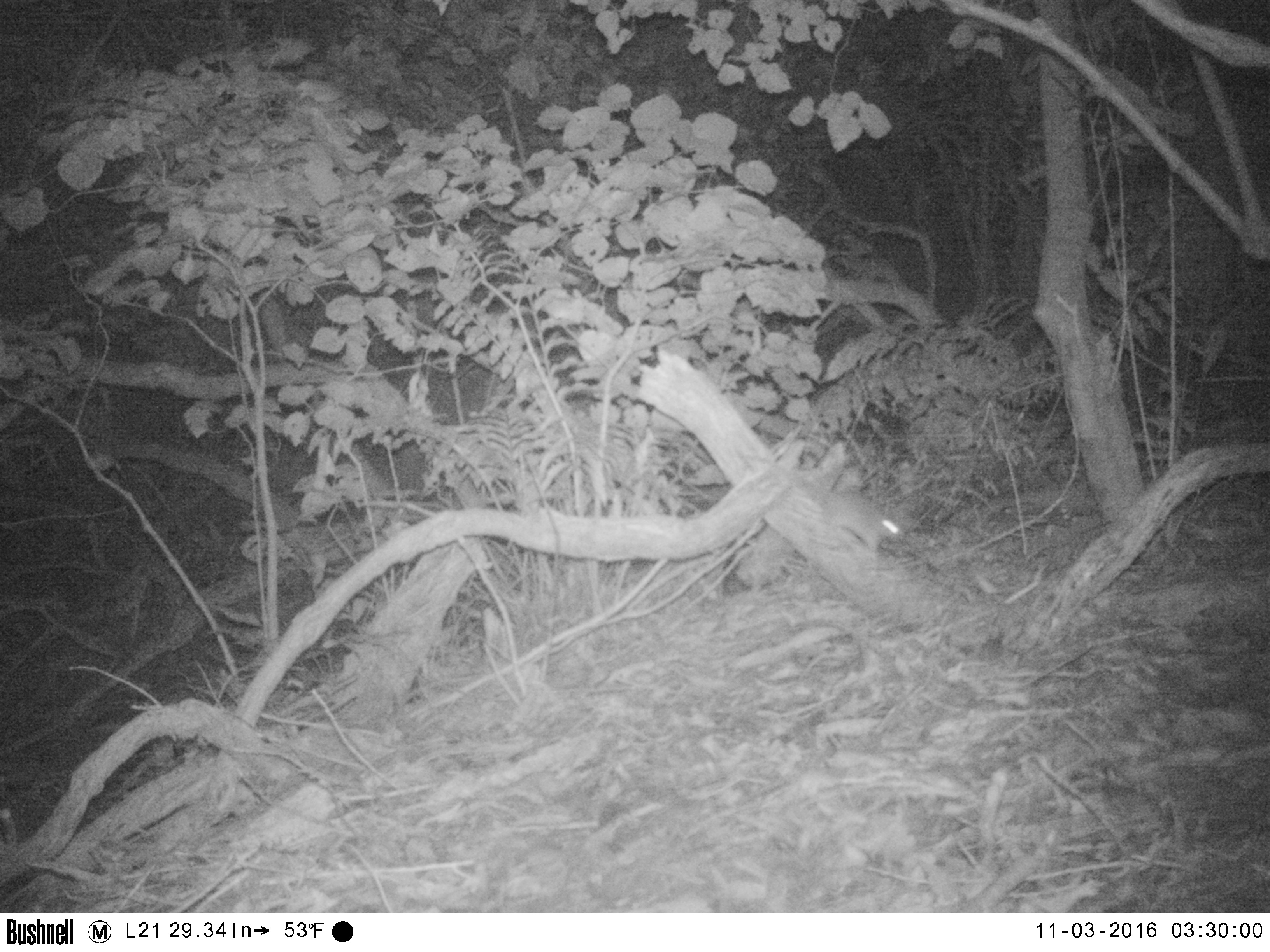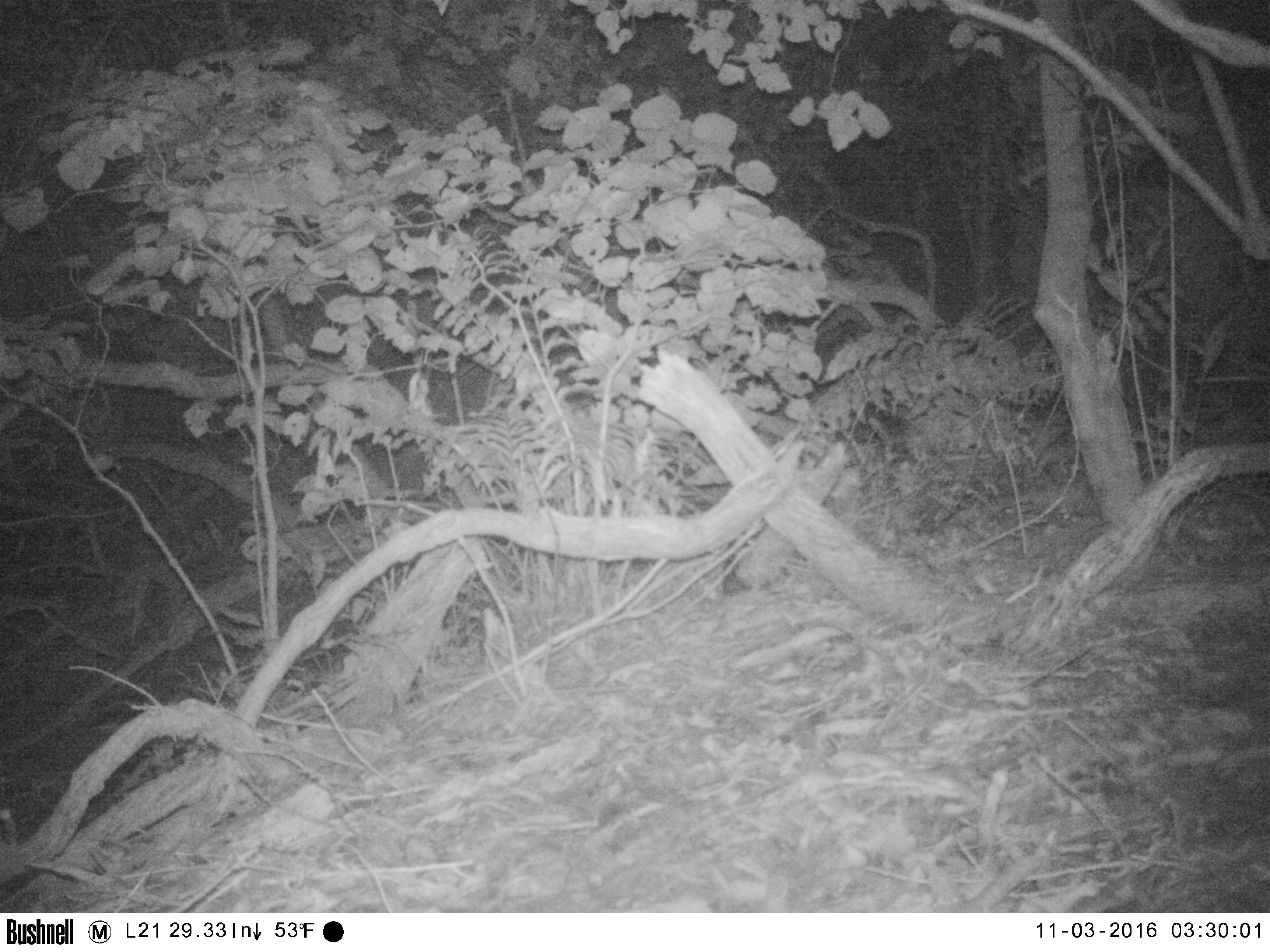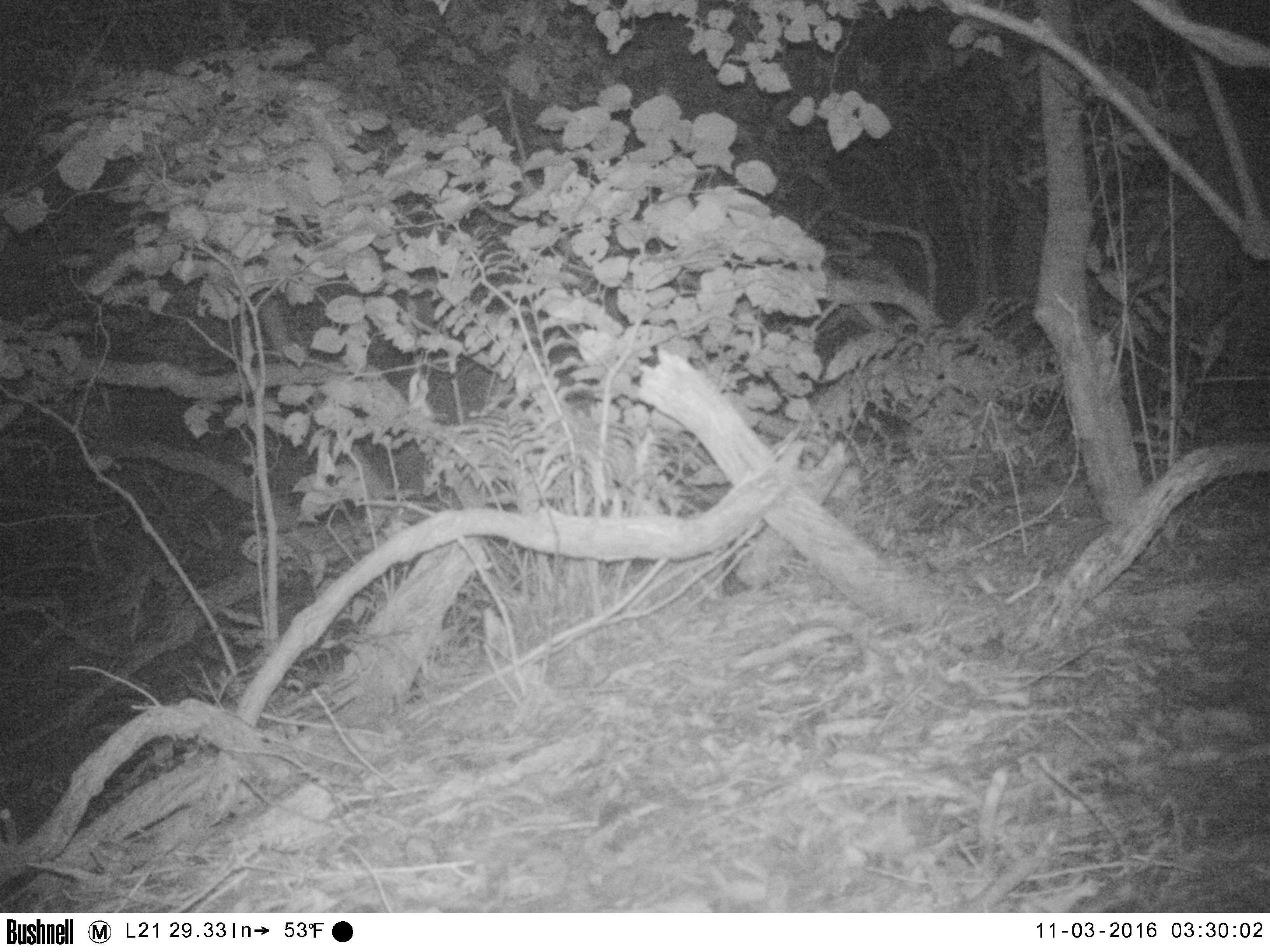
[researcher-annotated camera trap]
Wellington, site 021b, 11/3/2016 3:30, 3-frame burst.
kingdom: Animalia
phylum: Chordata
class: Mammalia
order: Rodentia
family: Muridae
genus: Rattus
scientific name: Rattus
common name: rat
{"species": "rat (Rattus)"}